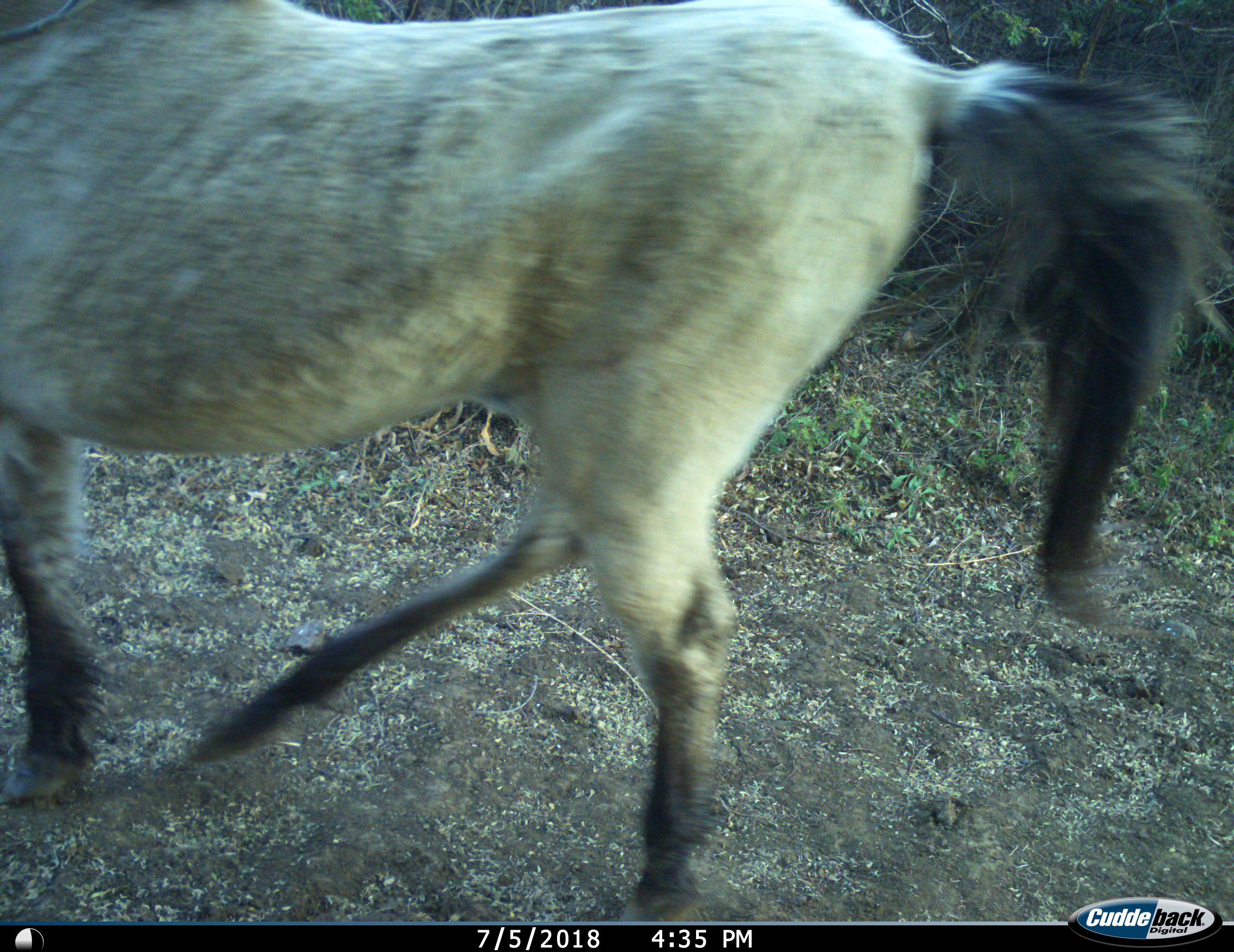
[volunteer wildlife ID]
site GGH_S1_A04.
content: unidentified animal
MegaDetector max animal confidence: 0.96